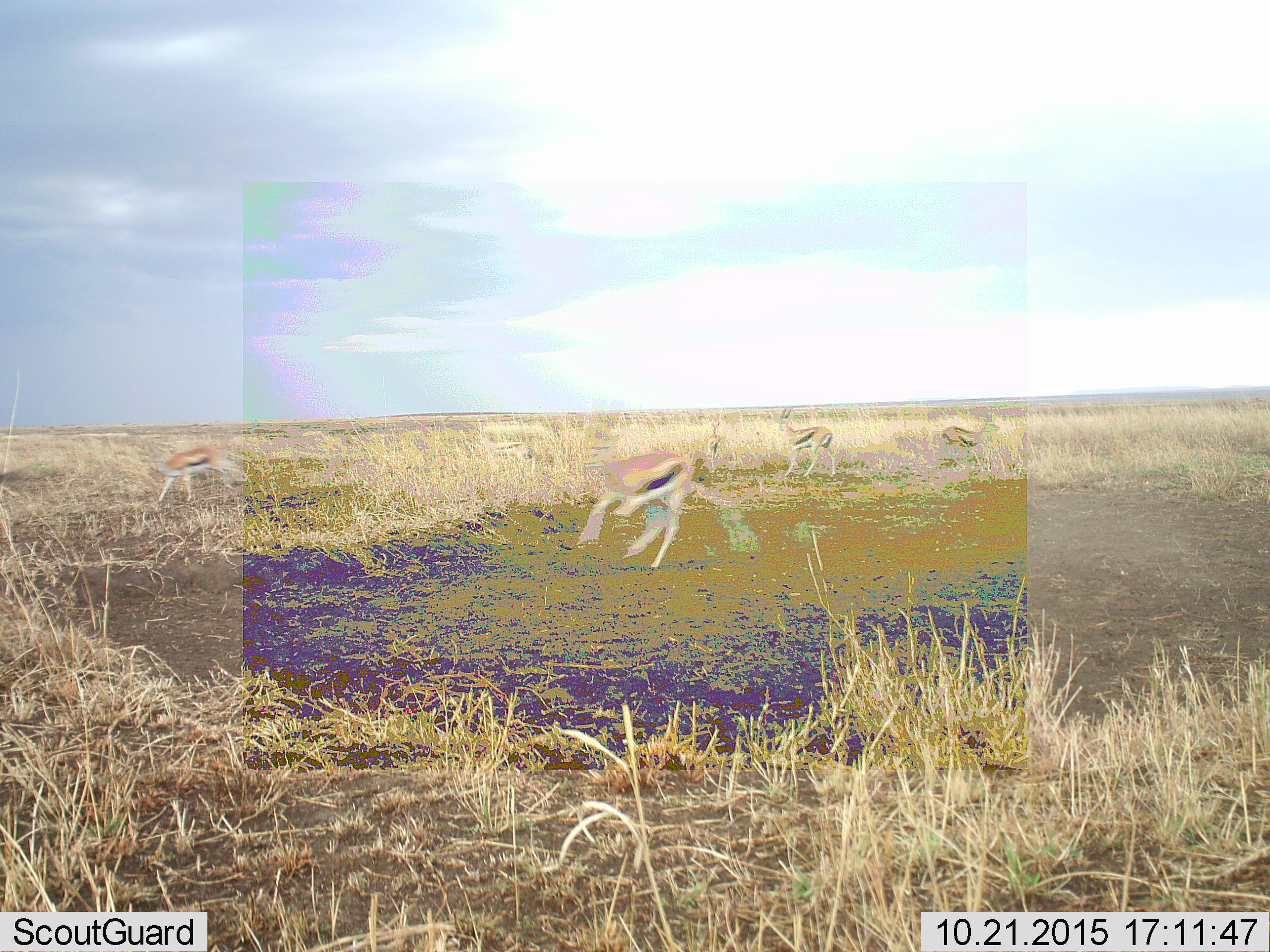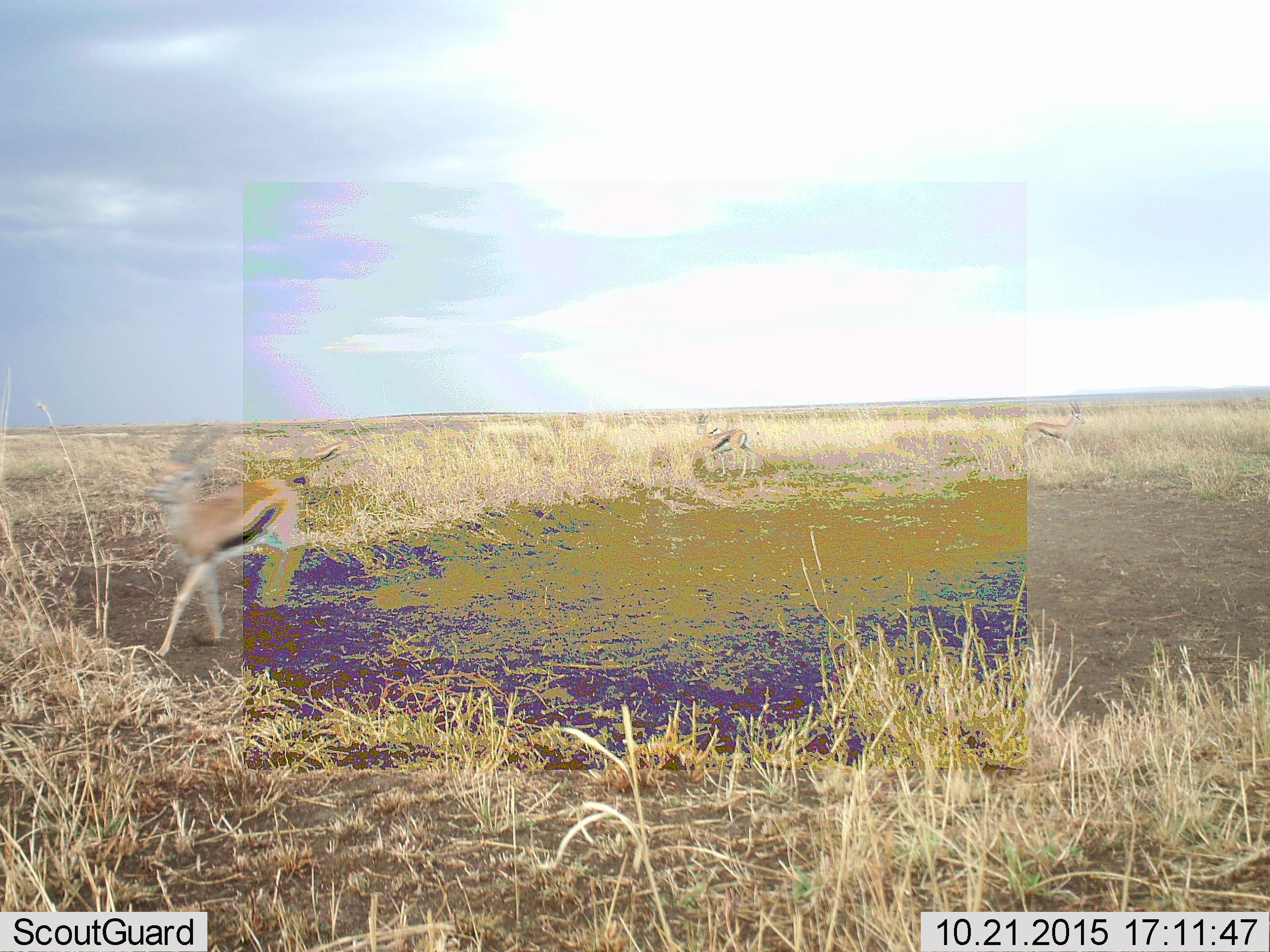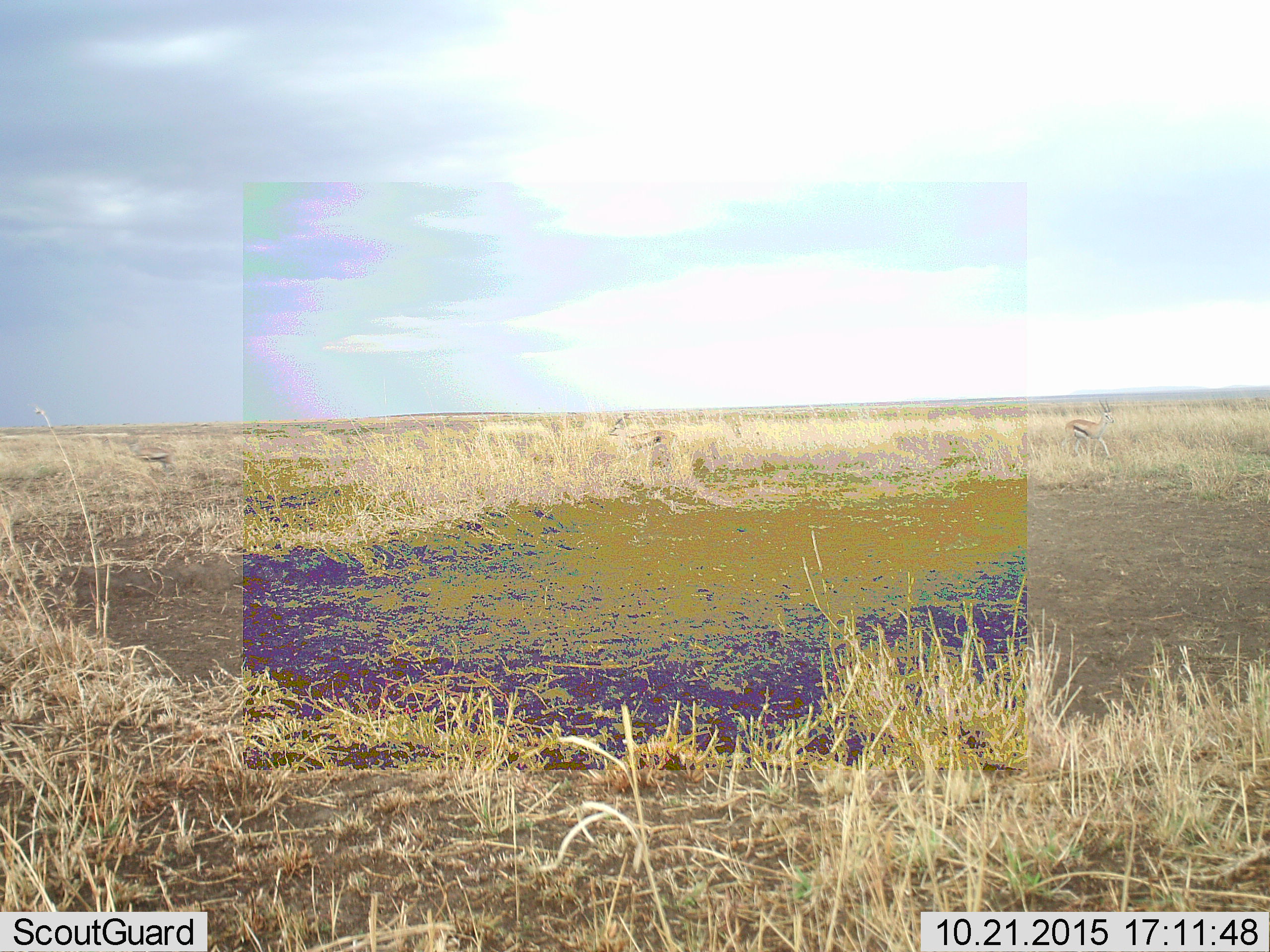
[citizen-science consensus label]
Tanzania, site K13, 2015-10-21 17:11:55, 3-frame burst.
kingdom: Animalia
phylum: Chordata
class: Mammalia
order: Artiodactyla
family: Bovidae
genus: Eudorcas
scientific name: Eudorcas thomsonii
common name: thomson's gazelle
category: gazellethomsons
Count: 6.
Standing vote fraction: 11%.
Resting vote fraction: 0%.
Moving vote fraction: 100%.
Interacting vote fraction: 0%.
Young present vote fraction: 11%.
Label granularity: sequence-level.